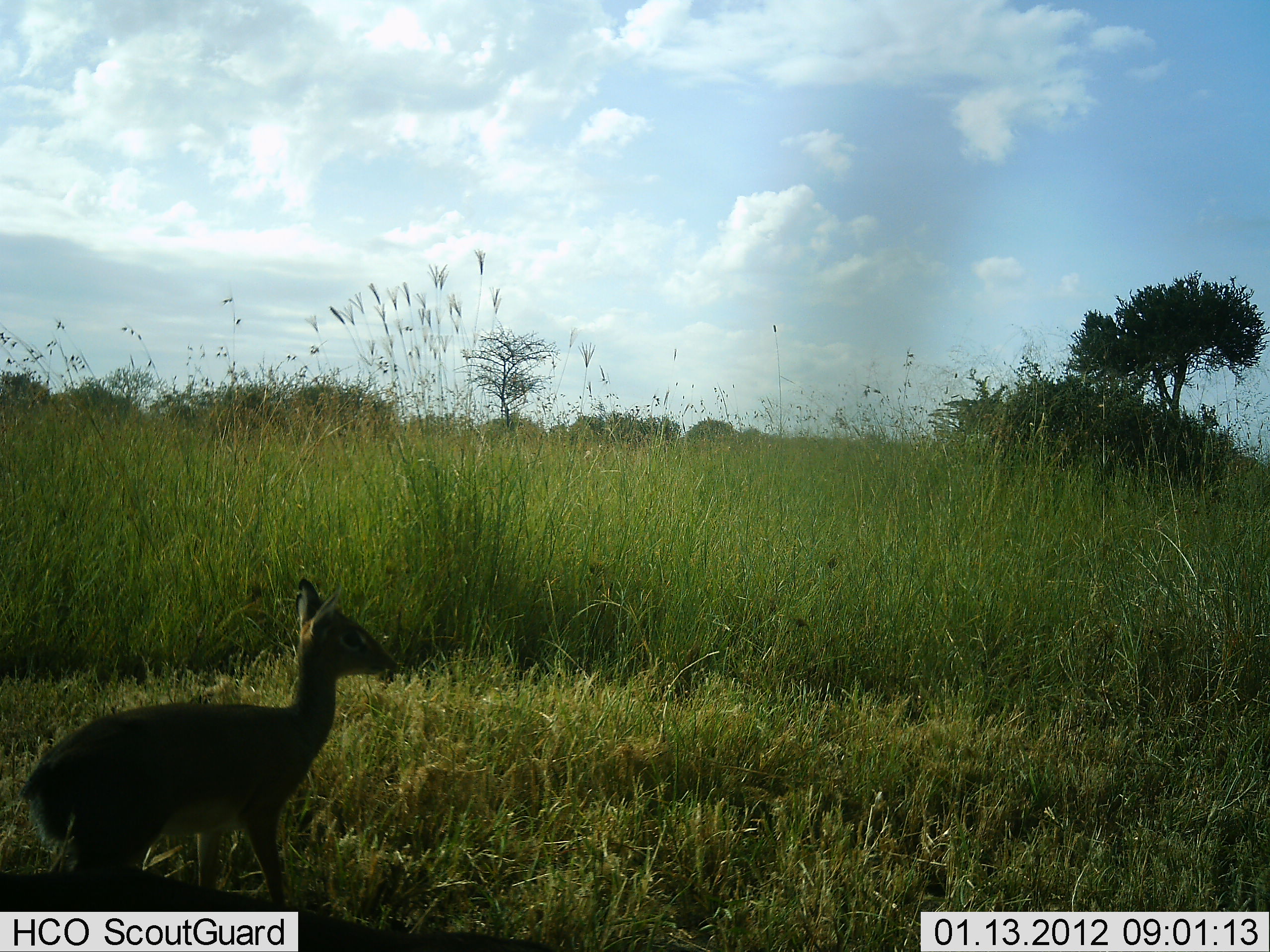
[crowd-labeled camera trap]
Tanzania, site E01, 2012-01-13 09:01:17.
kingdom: Animalia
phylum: Chordata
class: Mammalia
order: Artiodactyla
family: Bovidae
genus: Madoqua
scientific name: Madoqua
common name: dikdik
Dikdik (Madoqua), count 1. Behavior (volunteer vote fractions): standing 96%, resting 0%, moving 4%, interacting 0%. Young present (vote fraction): 0%. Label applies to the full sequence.